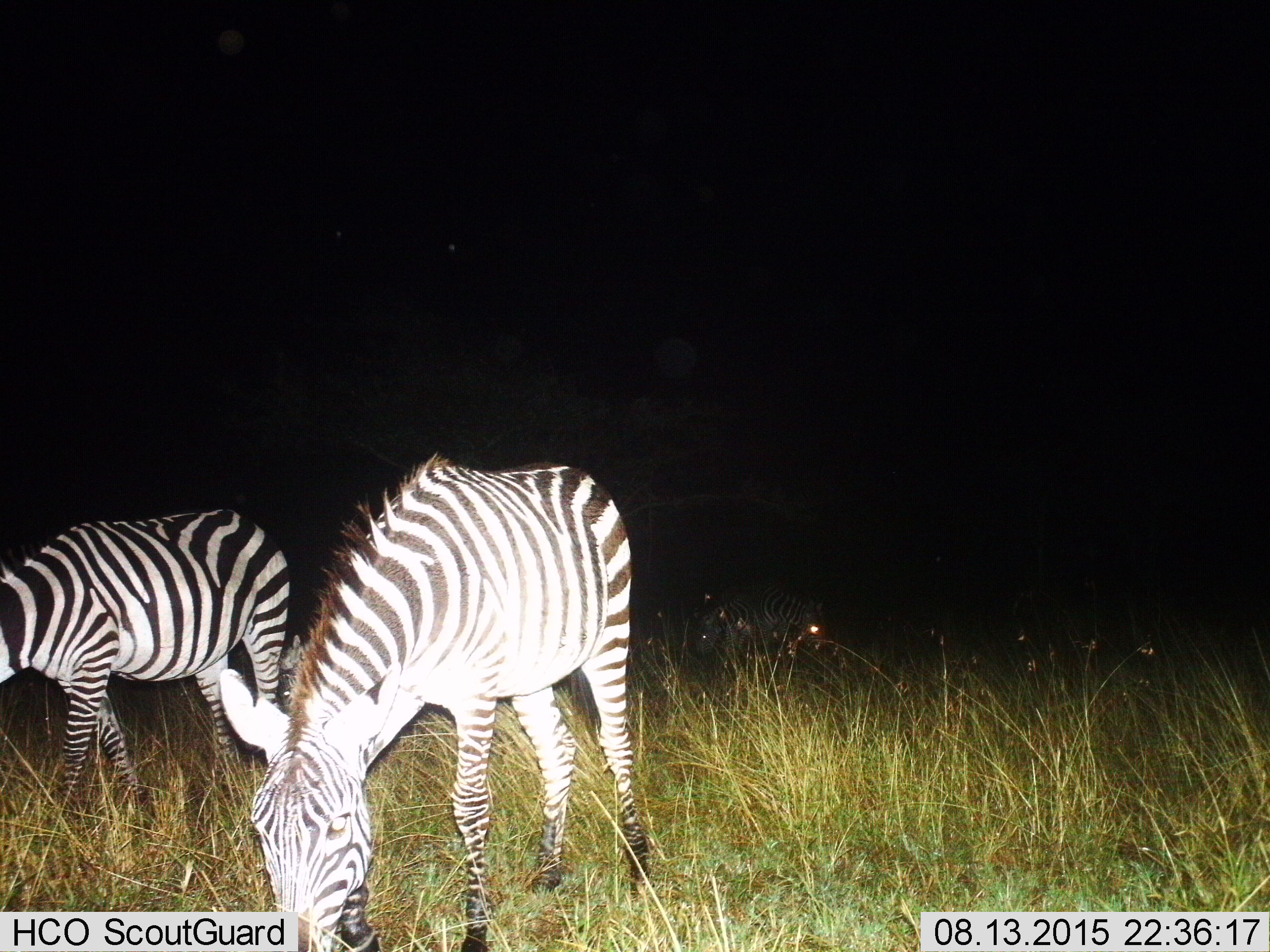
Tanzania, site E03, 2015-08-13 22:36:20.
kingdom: Animalia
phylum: Chordata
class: Mammalia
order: Perissodactyla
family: Equidae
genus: Equus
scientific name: Equus quagga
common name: plains zebra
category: zebra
Zebra (plains zebra) (Equus quagga), count 2. Behavior (volunteer vote fractions): standing 22%, resting 0%, moving 39%, interacting 0%. Young present (vote fraction): 6%. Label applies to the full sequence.